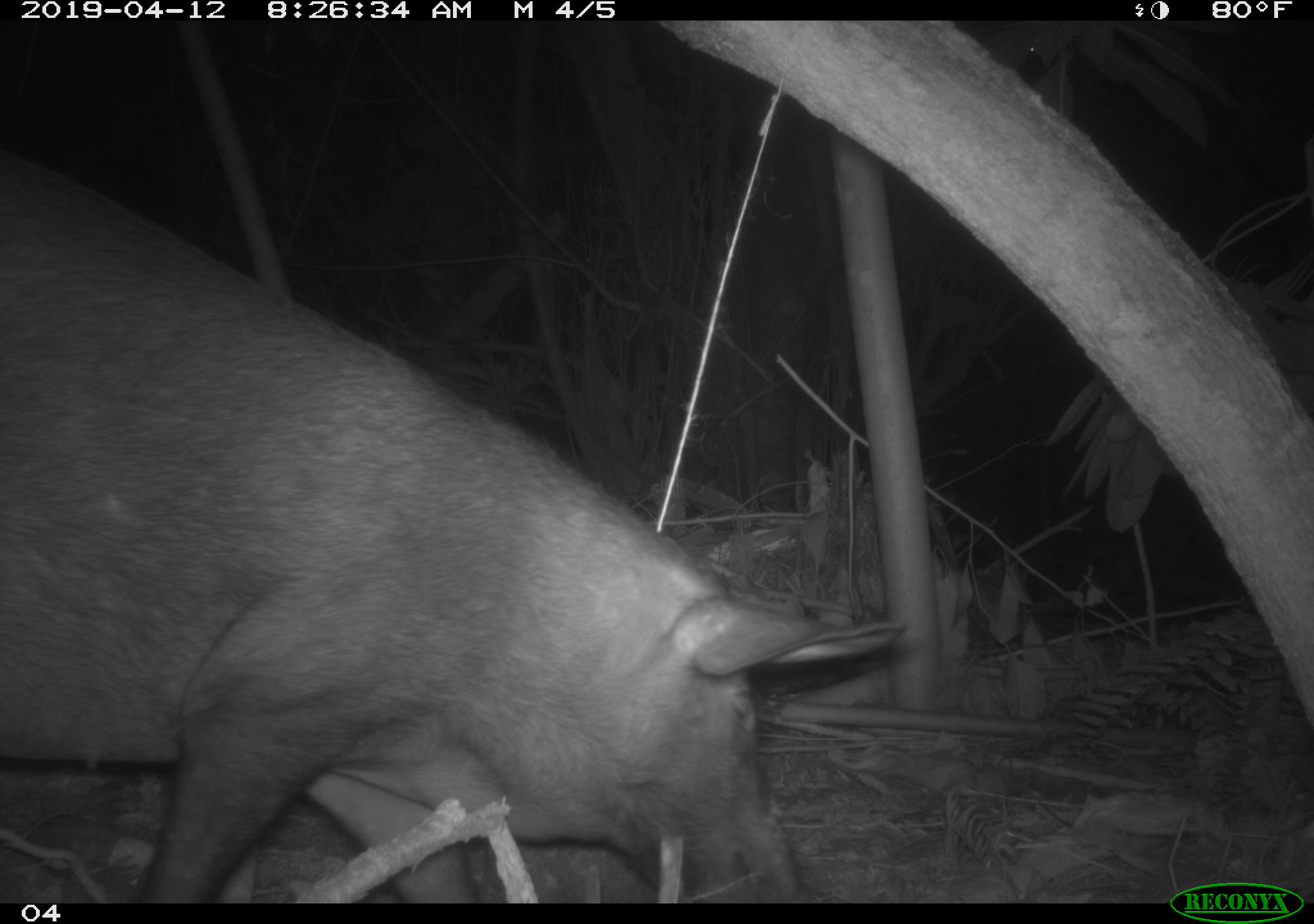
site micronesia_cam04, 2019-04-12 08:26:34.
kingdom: Animalia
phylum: Chordata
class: Mammalia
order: Artiodactyla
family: Suidae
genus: Sus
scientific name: Sus scrofa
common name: pig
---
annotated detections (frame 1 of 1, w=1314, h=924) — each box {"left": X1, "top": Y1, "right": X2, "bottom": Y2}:
pig: {"left": 1, "top": 141, "right": 892, "bottom": 896}